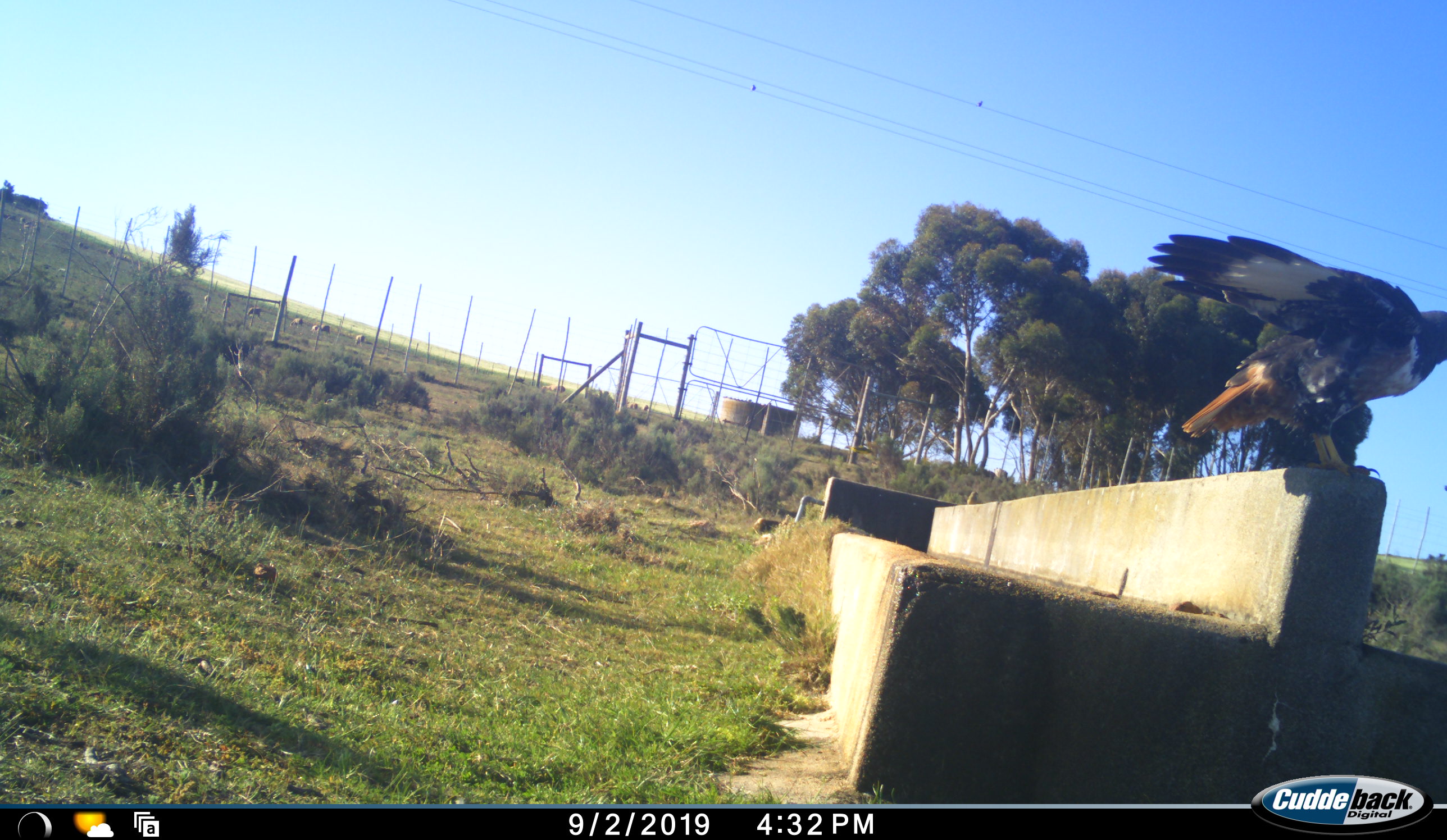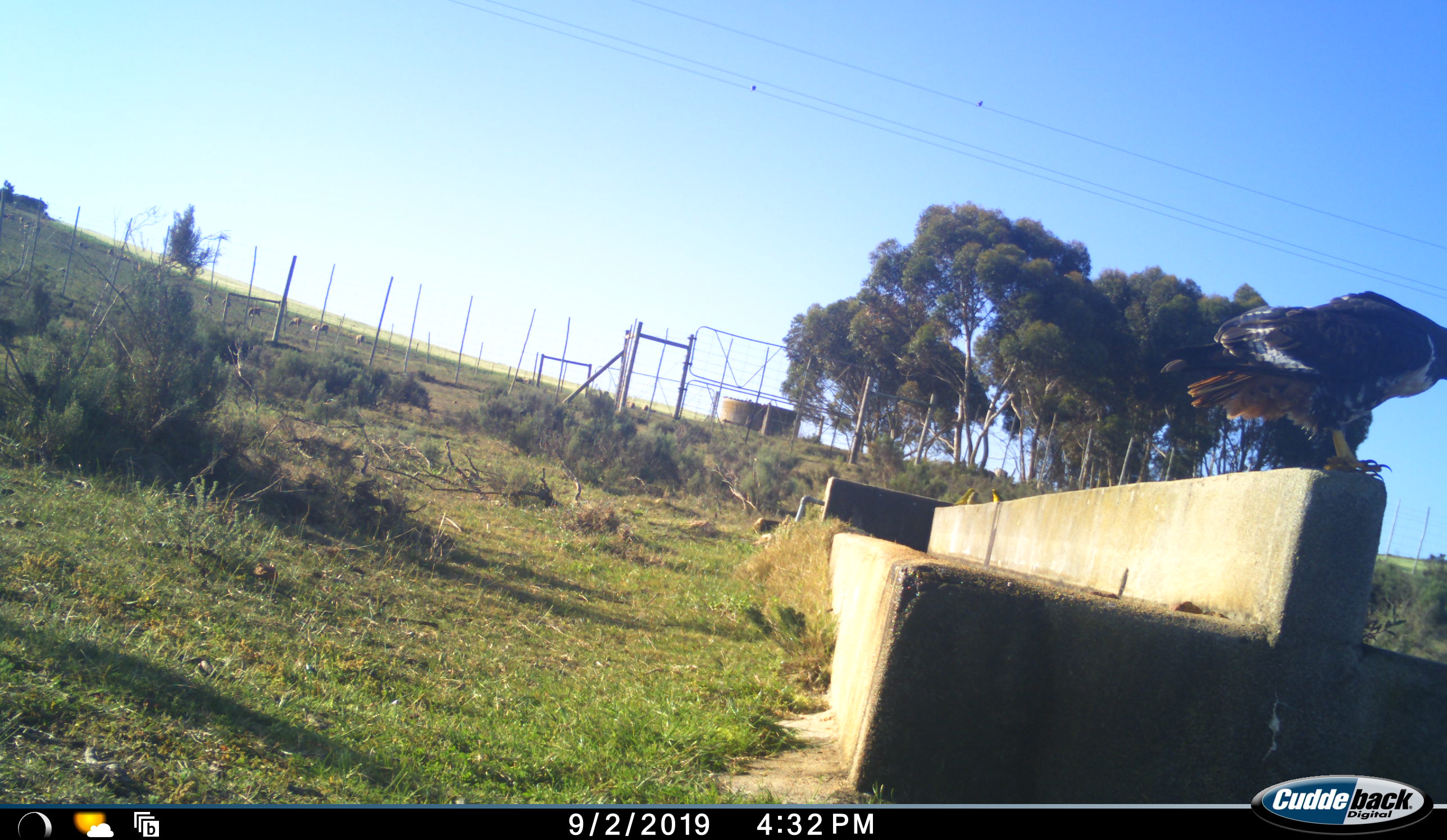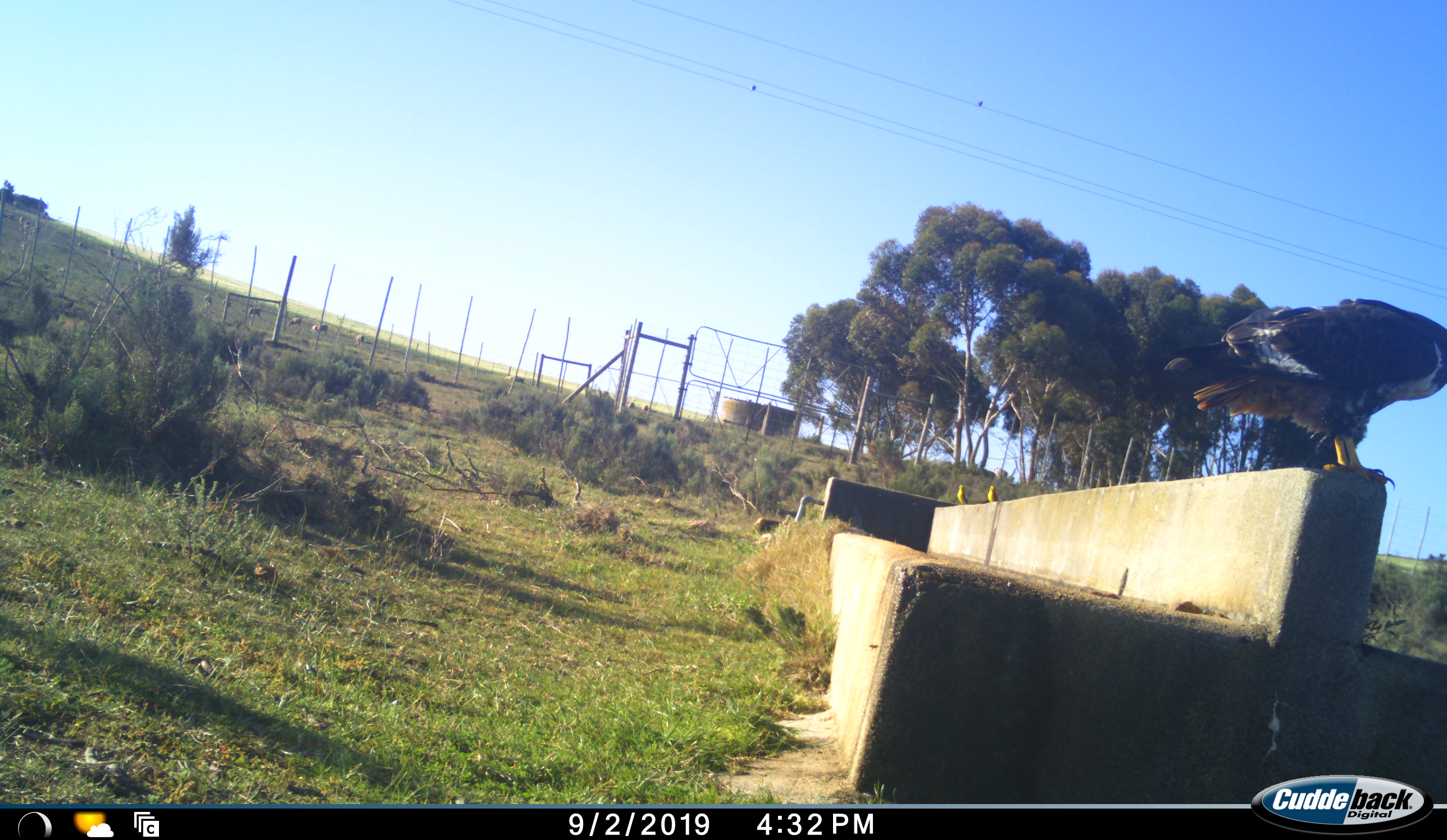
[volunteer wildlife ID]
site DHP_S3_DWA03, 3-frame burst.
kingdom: Animalia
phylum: Chordata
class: Aves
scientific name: Aves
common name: bird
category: birdother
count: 1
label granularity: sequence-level